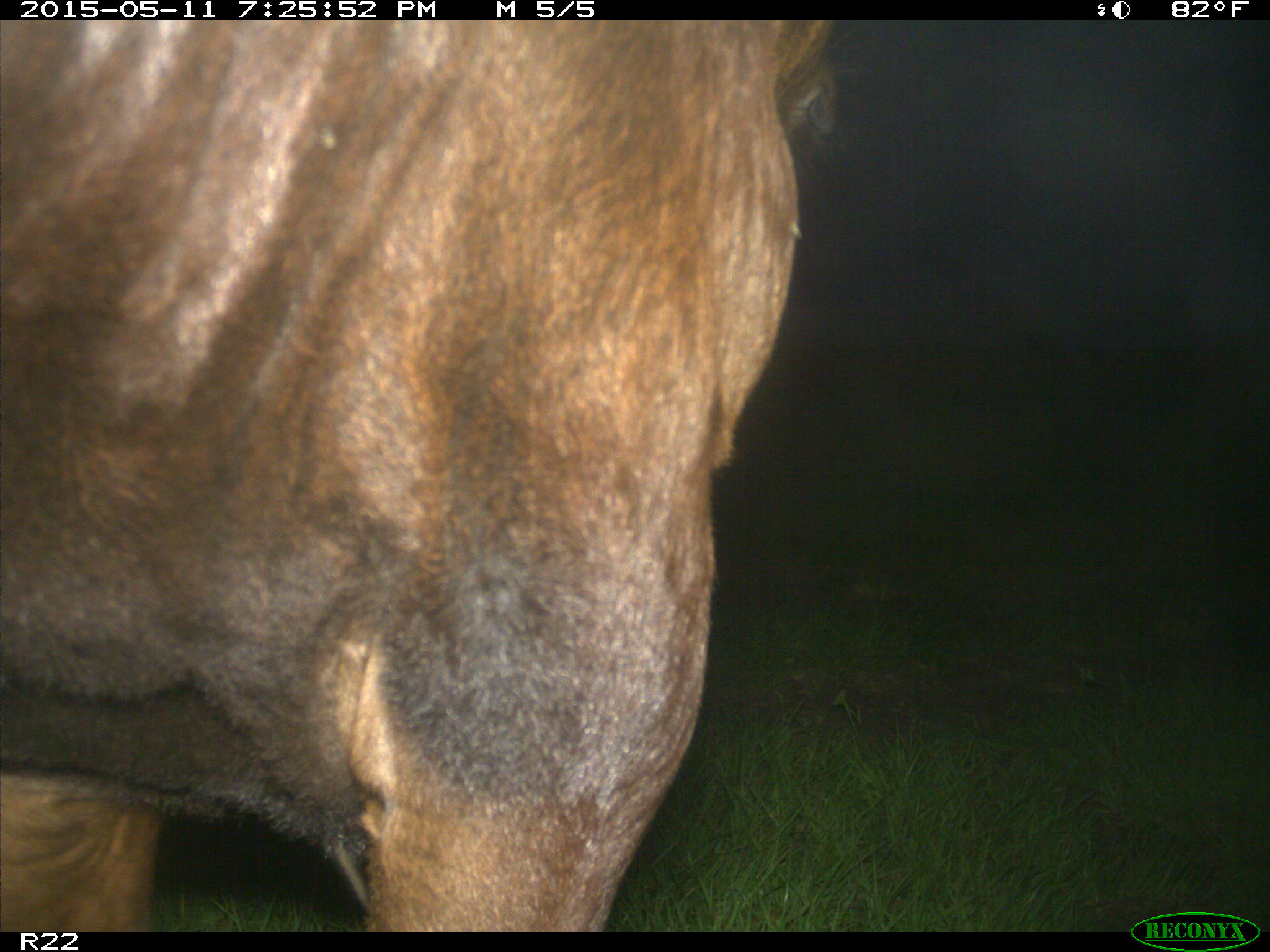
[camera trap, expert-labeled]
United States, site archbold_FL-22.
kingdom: Animalia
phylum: Chordata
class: Mammalia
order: Artiodactyla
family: Bovidae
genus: Bos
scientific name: Bos taurus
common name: domestic cow